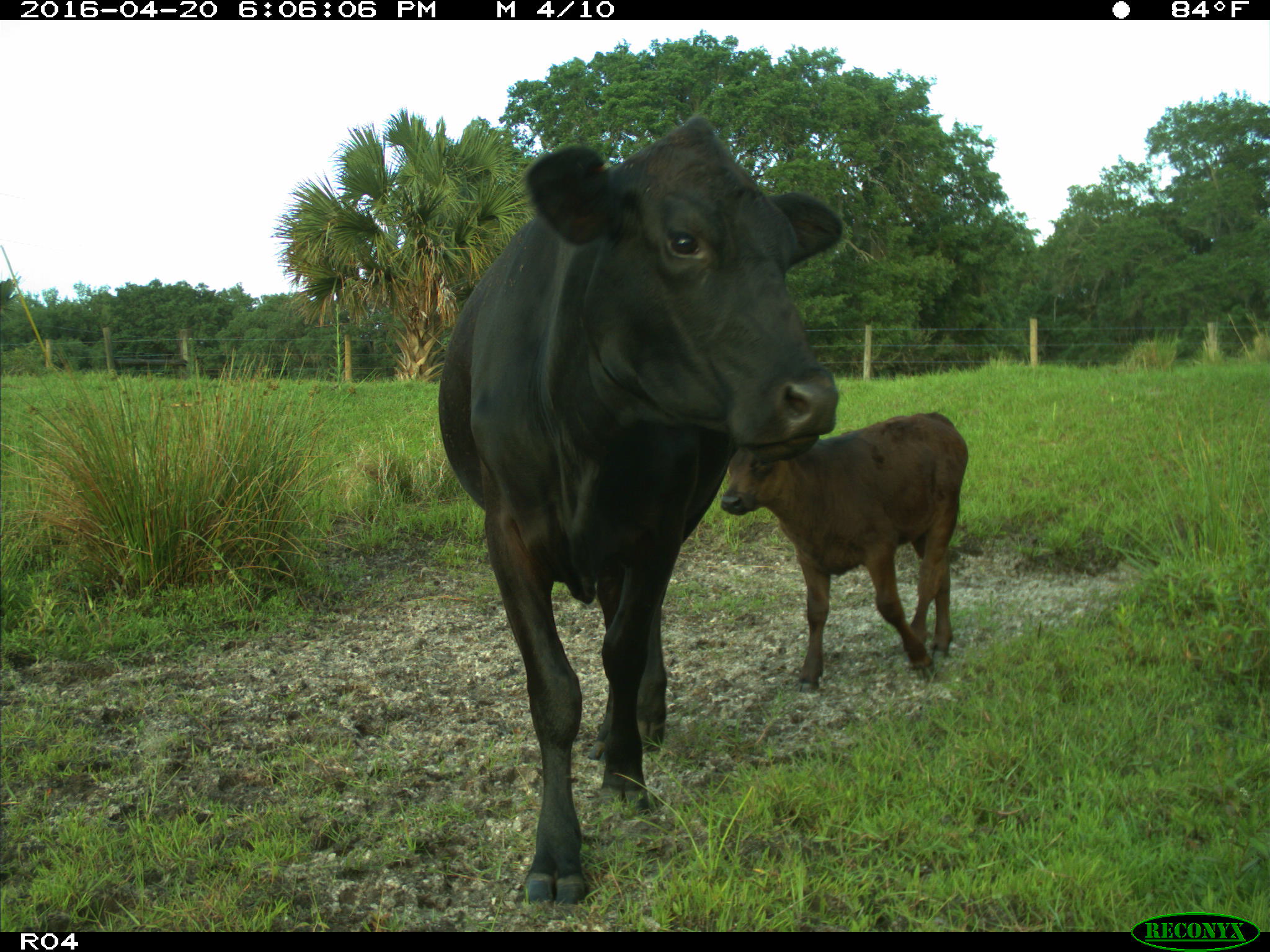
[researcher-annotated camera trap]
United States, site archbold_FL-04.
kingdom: Animalia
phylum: Chordata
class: Mammalia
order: Artiodactyla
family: Bovidae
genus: Bos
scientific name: Bos taurus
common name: domestic cow